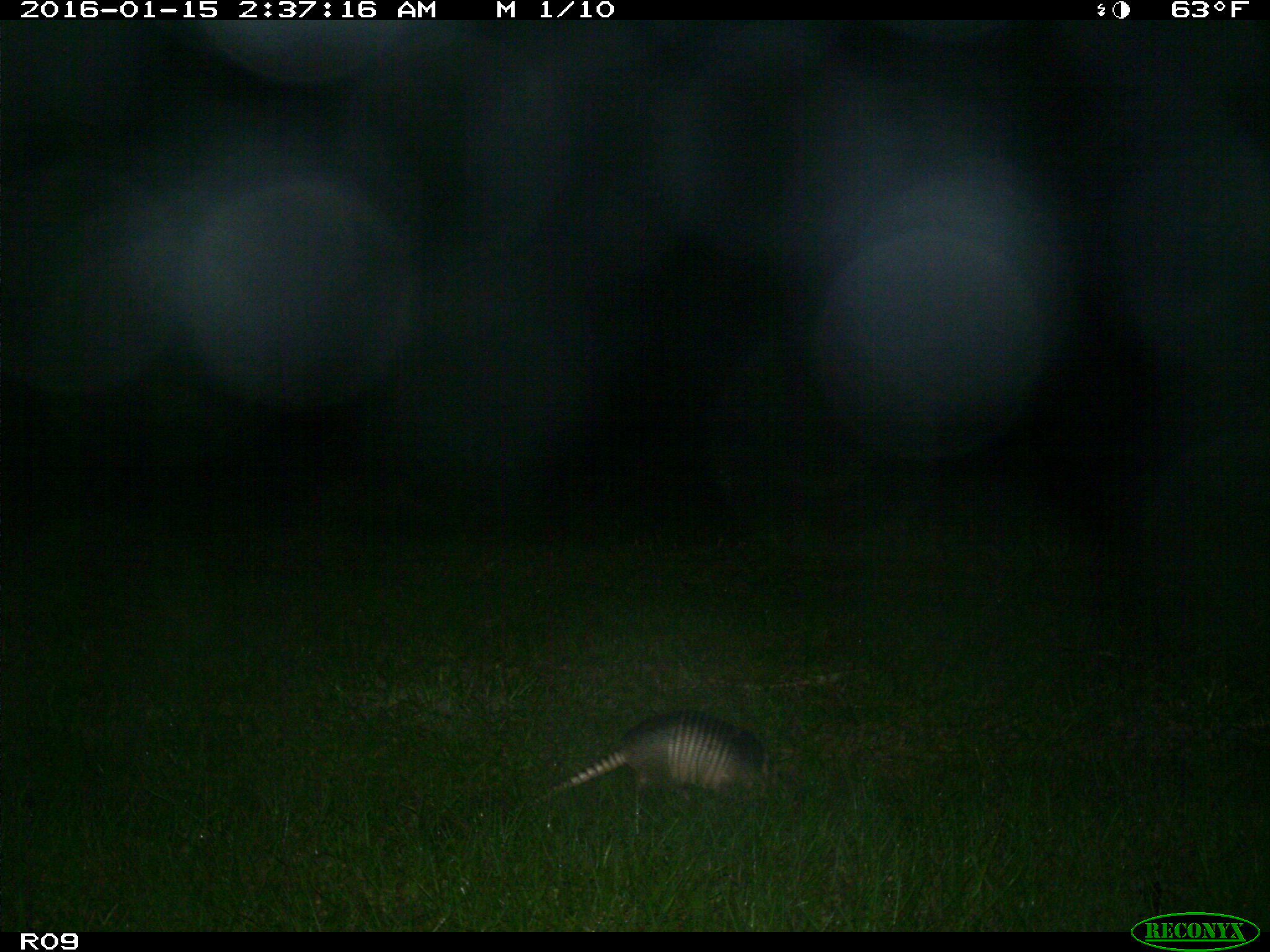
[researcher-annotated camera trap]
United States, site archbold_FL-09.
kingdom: Animalia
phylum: Chordata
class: Mammalia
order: Cingulata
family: Dasypodidae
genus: Dasypus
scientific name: Dasypus novemcinctus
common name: nine-banded armadillo